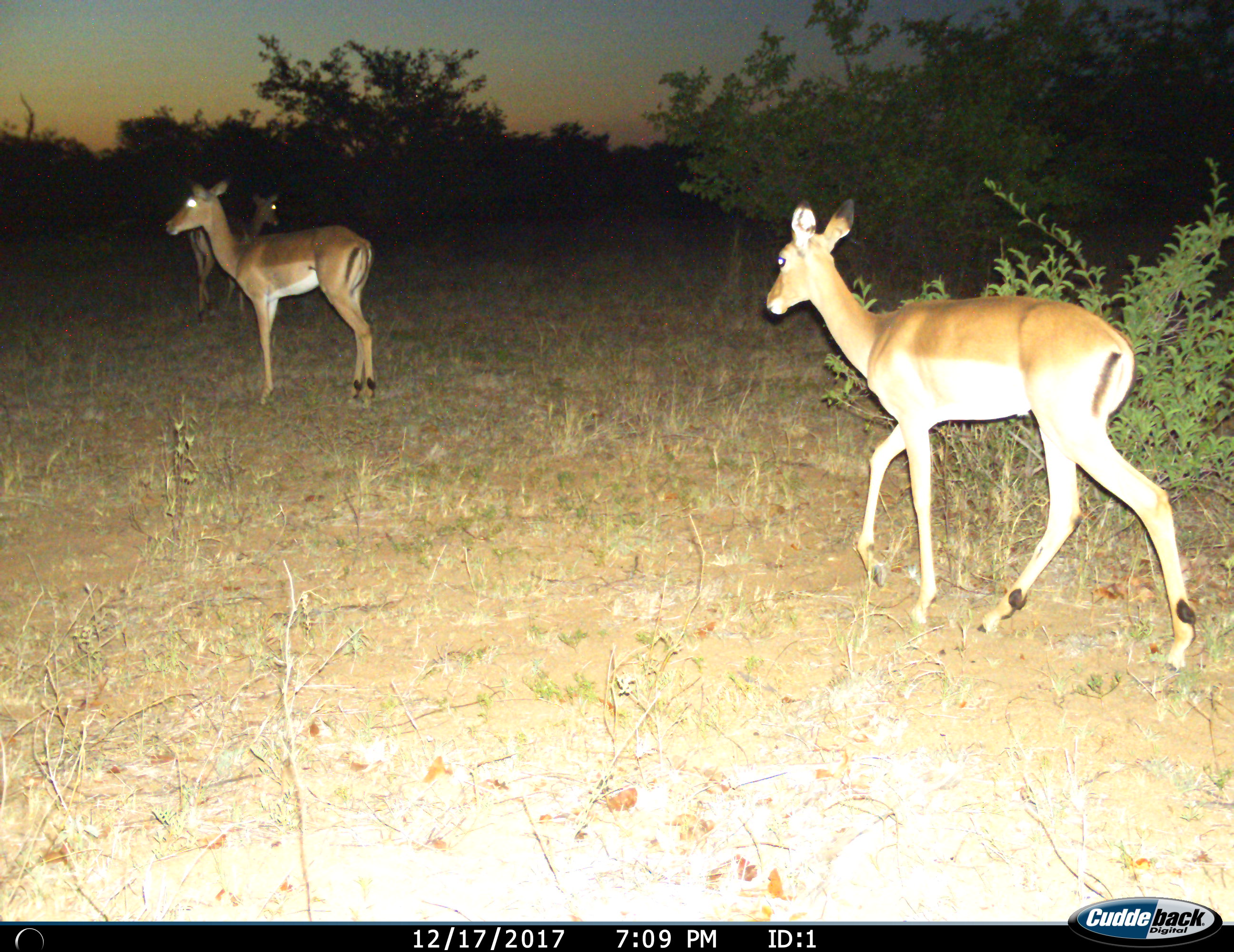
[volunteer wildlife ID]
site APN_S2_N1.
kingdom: Animalia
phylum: Chordata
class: Mammalia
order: Artiodactyla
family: Bovidae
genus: Aepyceros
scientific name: Aepyceros melampus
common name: impala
Impala (Aepyceros melampus), count 3. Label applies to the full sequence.